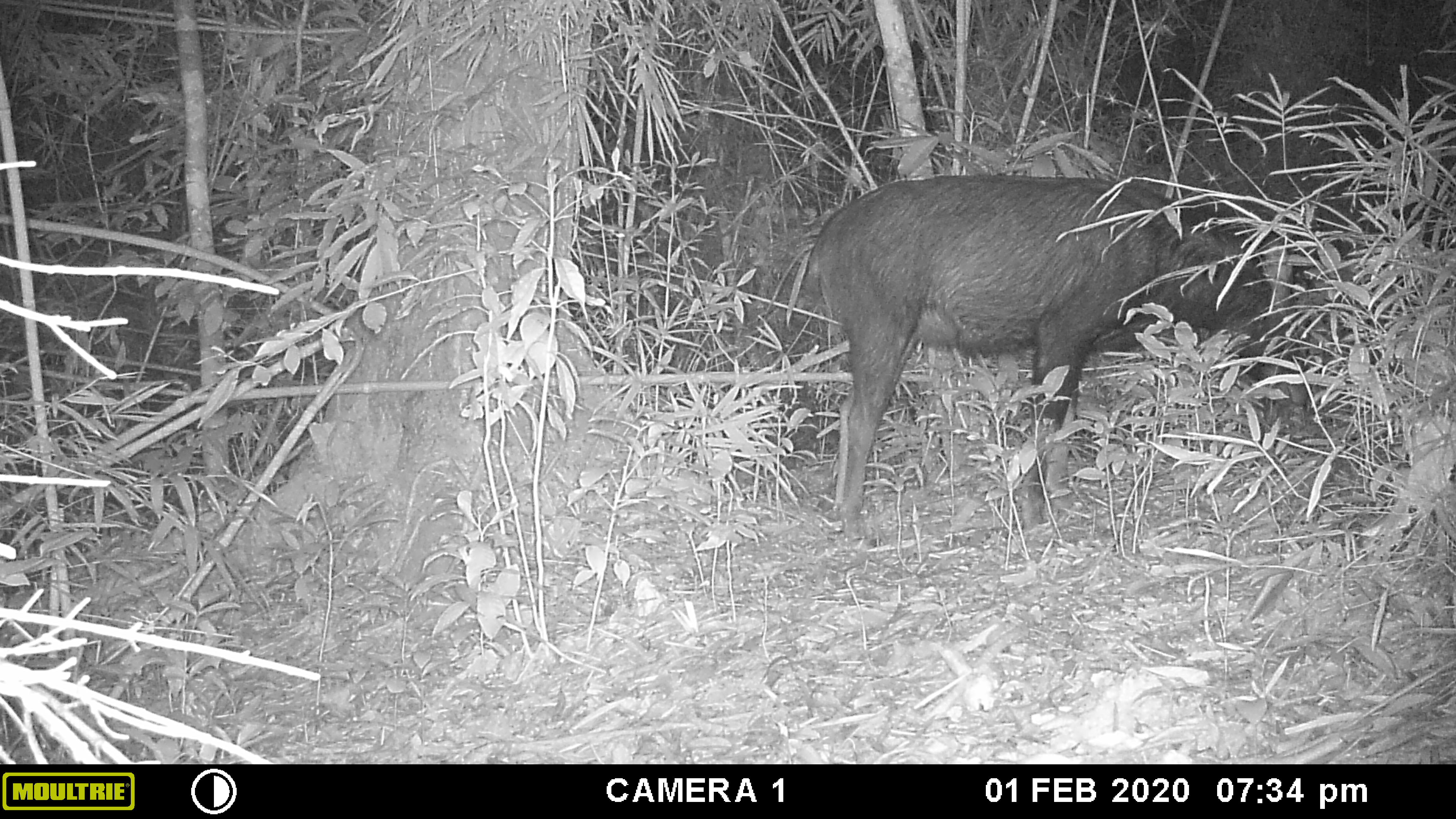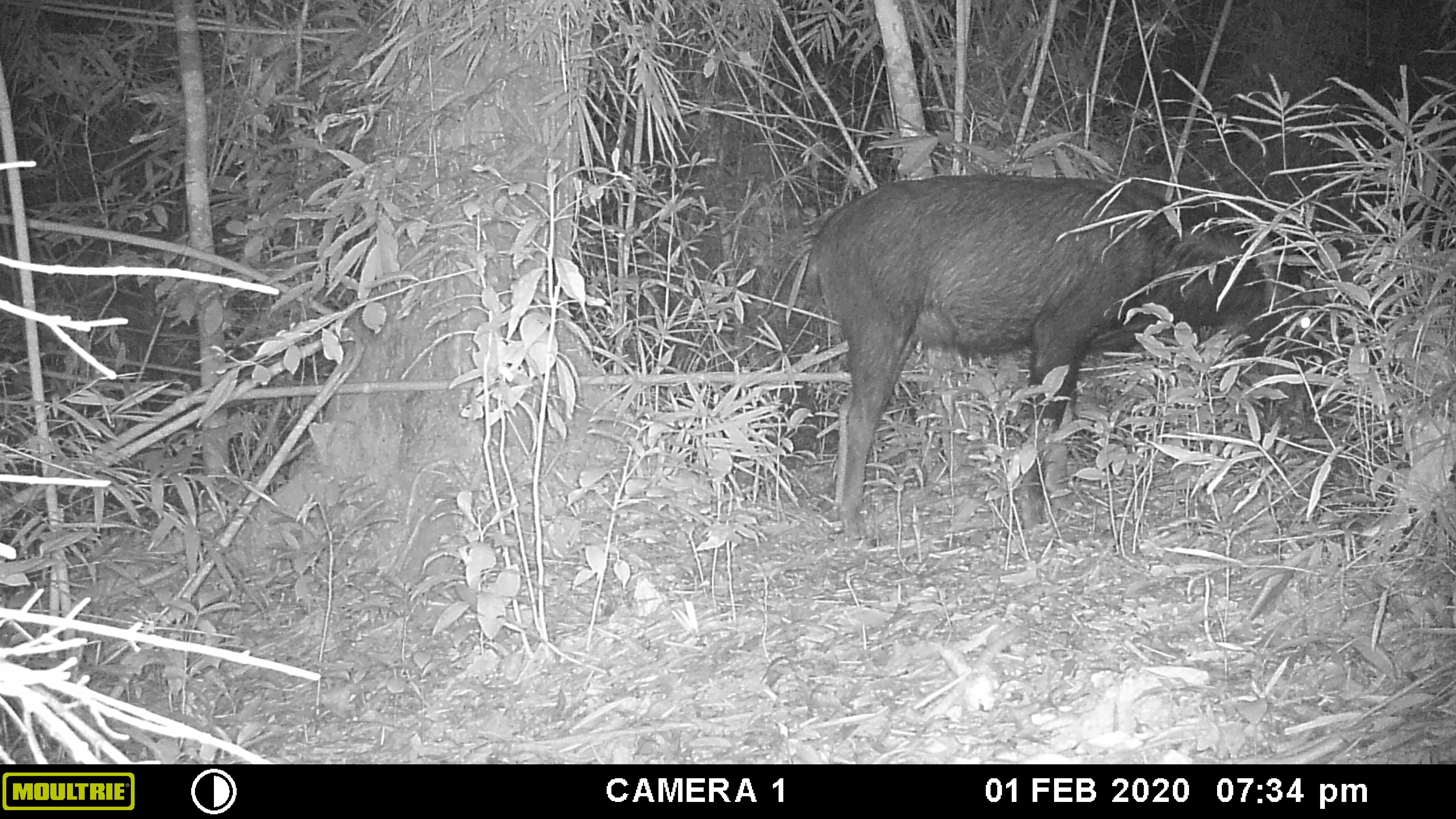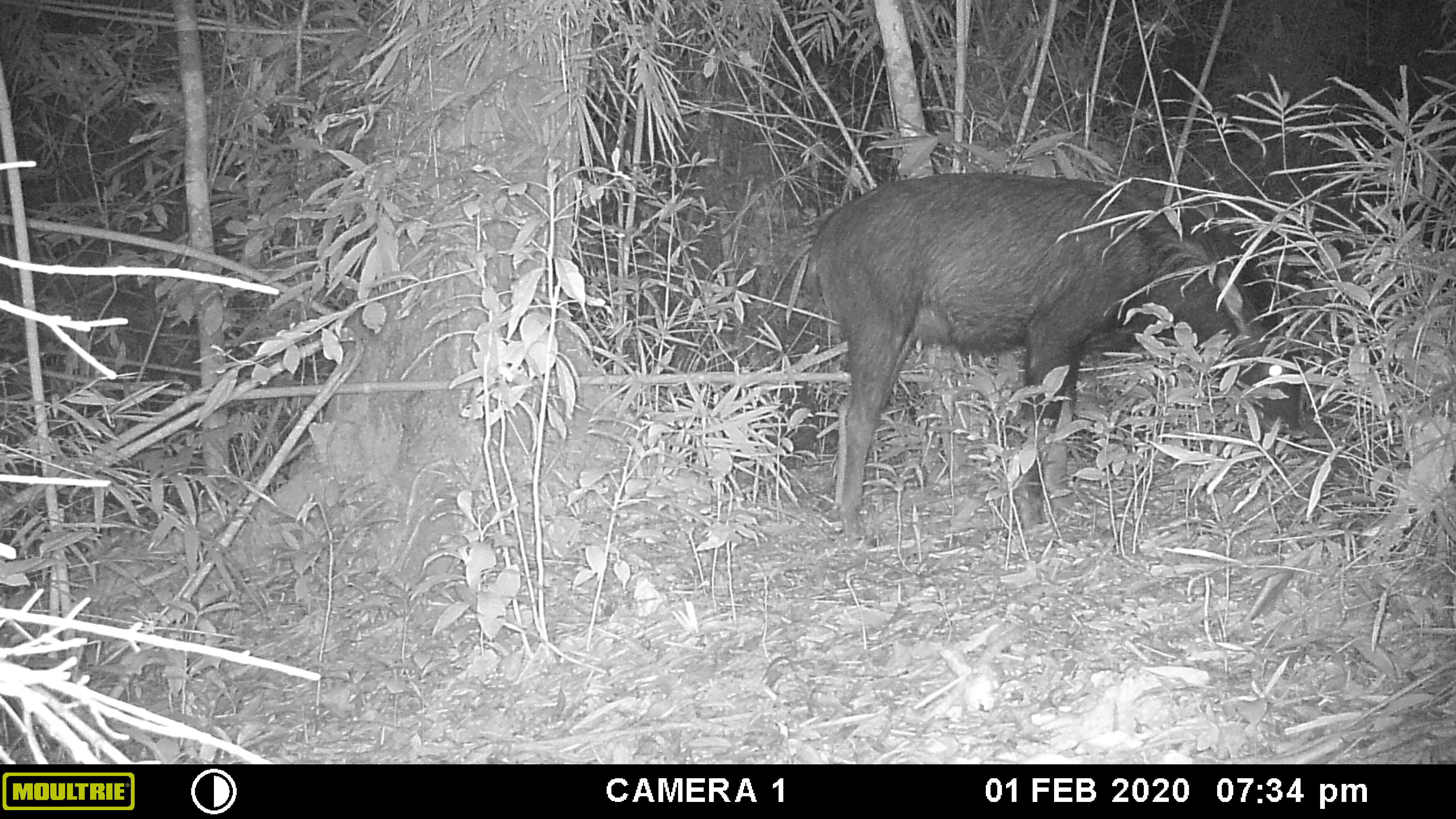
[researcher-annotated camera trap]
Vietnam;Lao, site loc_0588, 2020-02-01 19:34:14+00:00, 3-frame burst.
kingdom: Animalia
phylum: Chordata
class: Mammalia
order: Artiodactyla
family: Bovidae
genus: Capricornis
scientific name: Capricornis sumatraensis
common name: chinese serow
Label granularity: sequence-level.